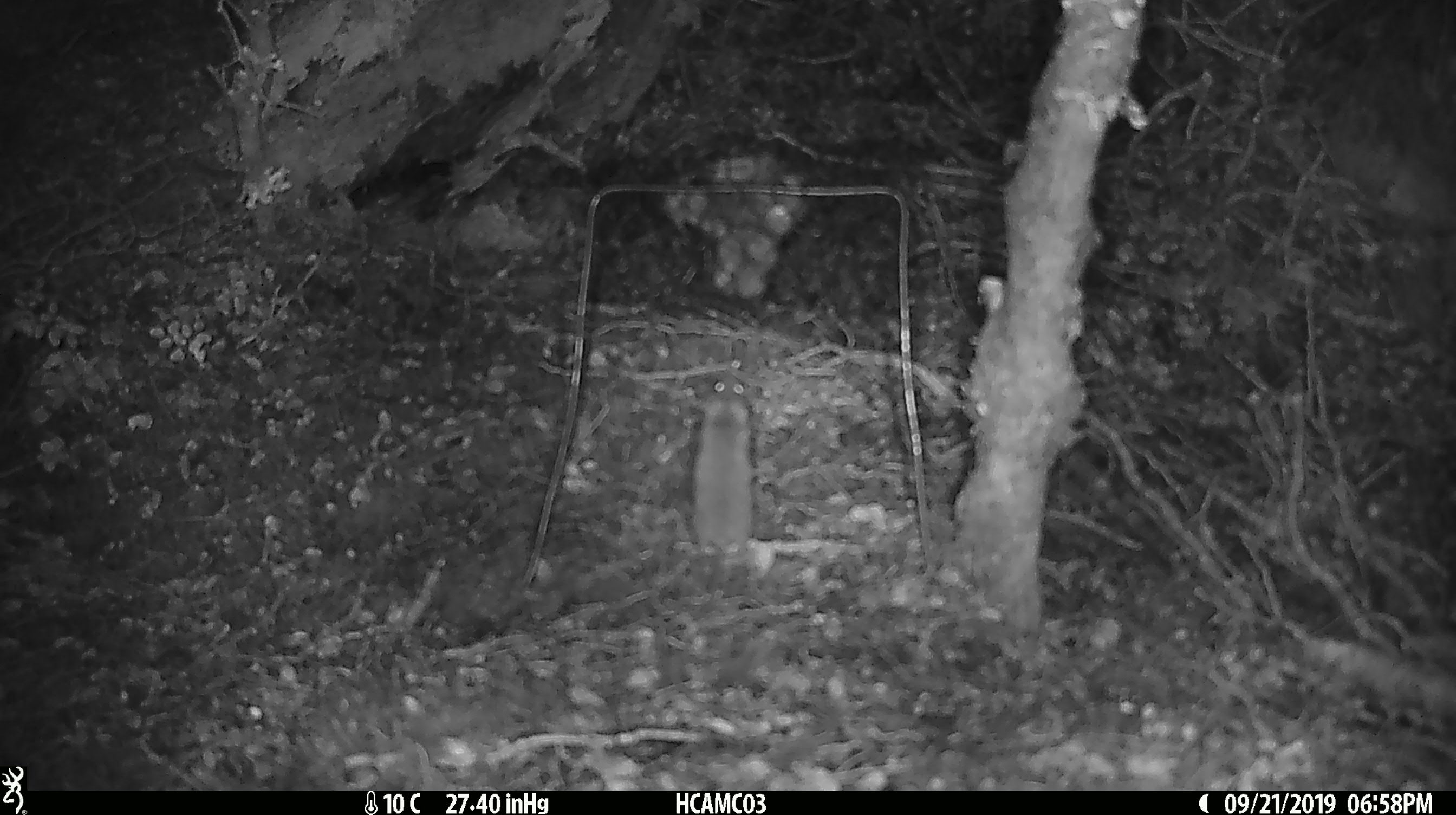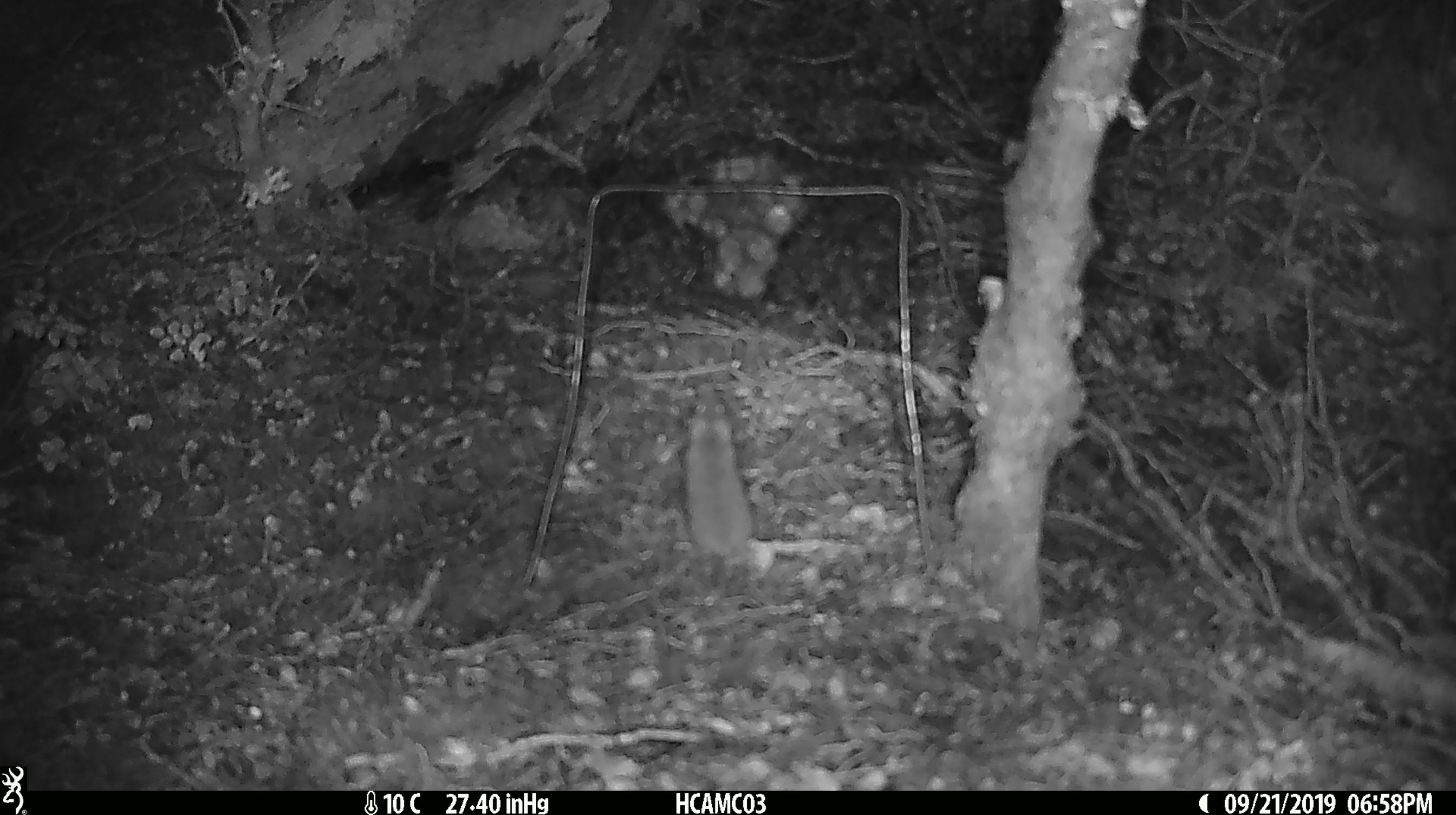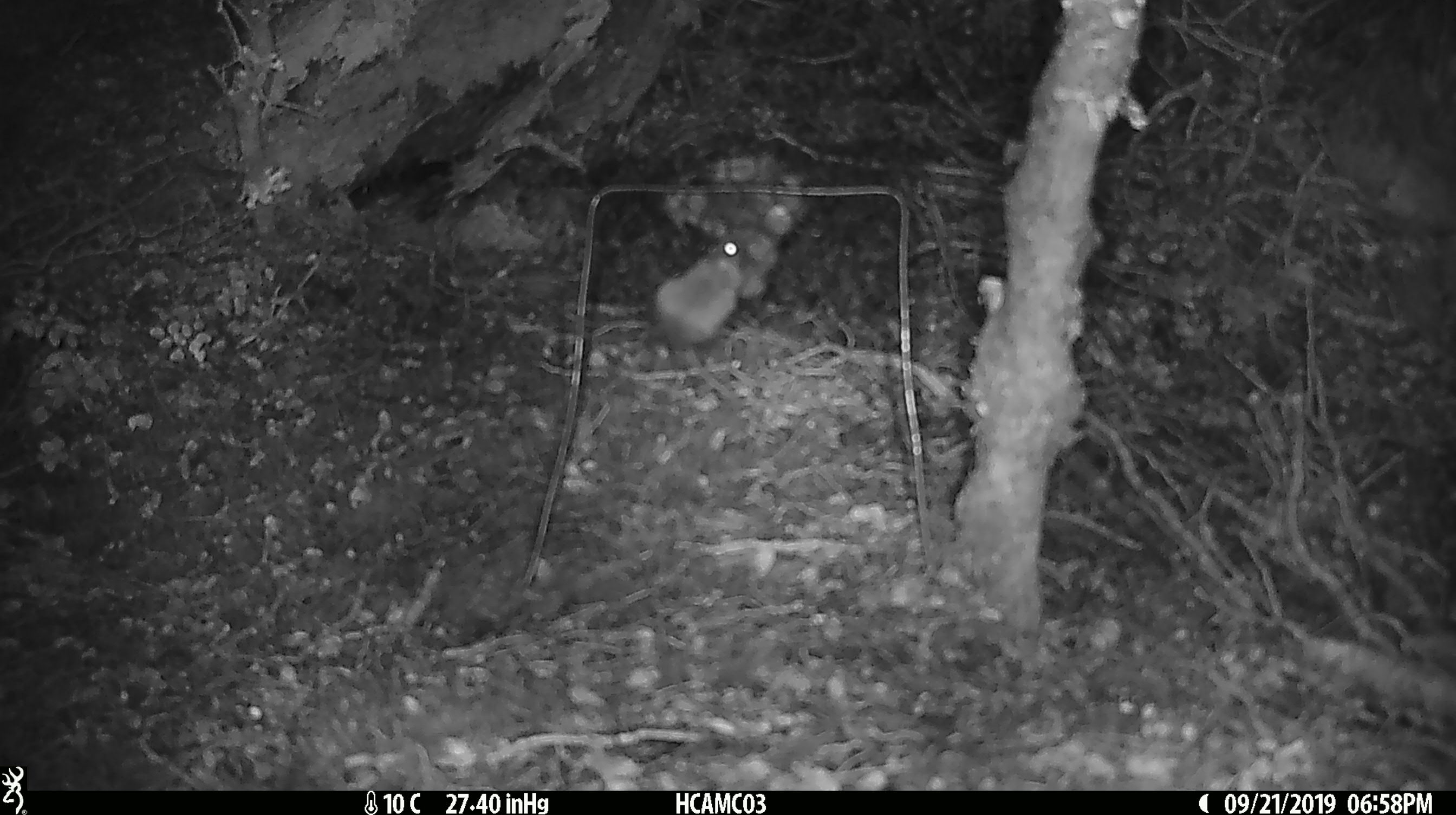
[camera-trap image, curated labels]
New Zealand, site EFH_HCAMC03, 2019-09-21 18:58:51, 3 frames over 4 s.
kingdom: Animalia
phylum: Chordata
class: Mammalia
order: Rodentia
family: Muridae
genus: Mus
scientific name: Mus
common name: mouse